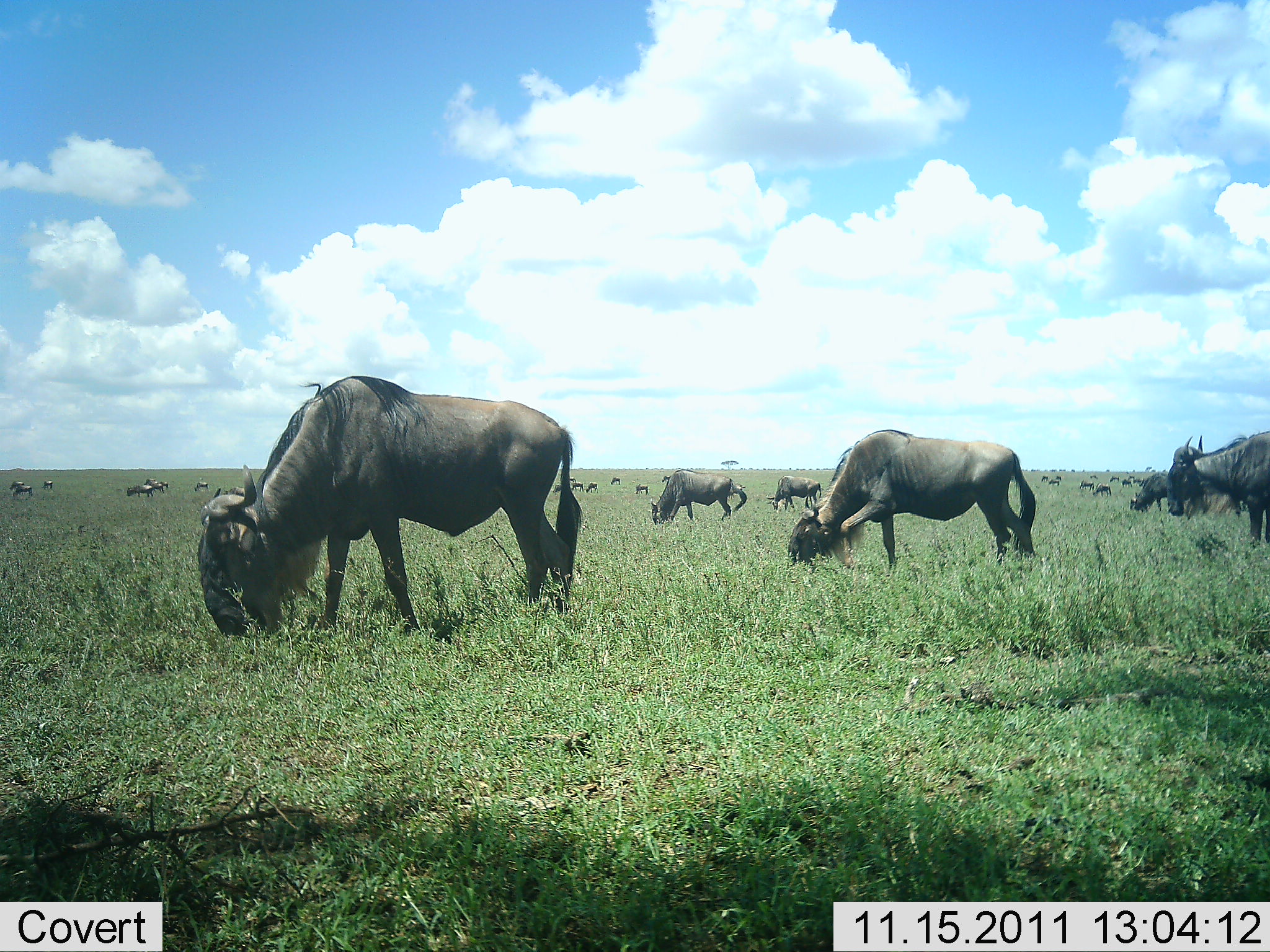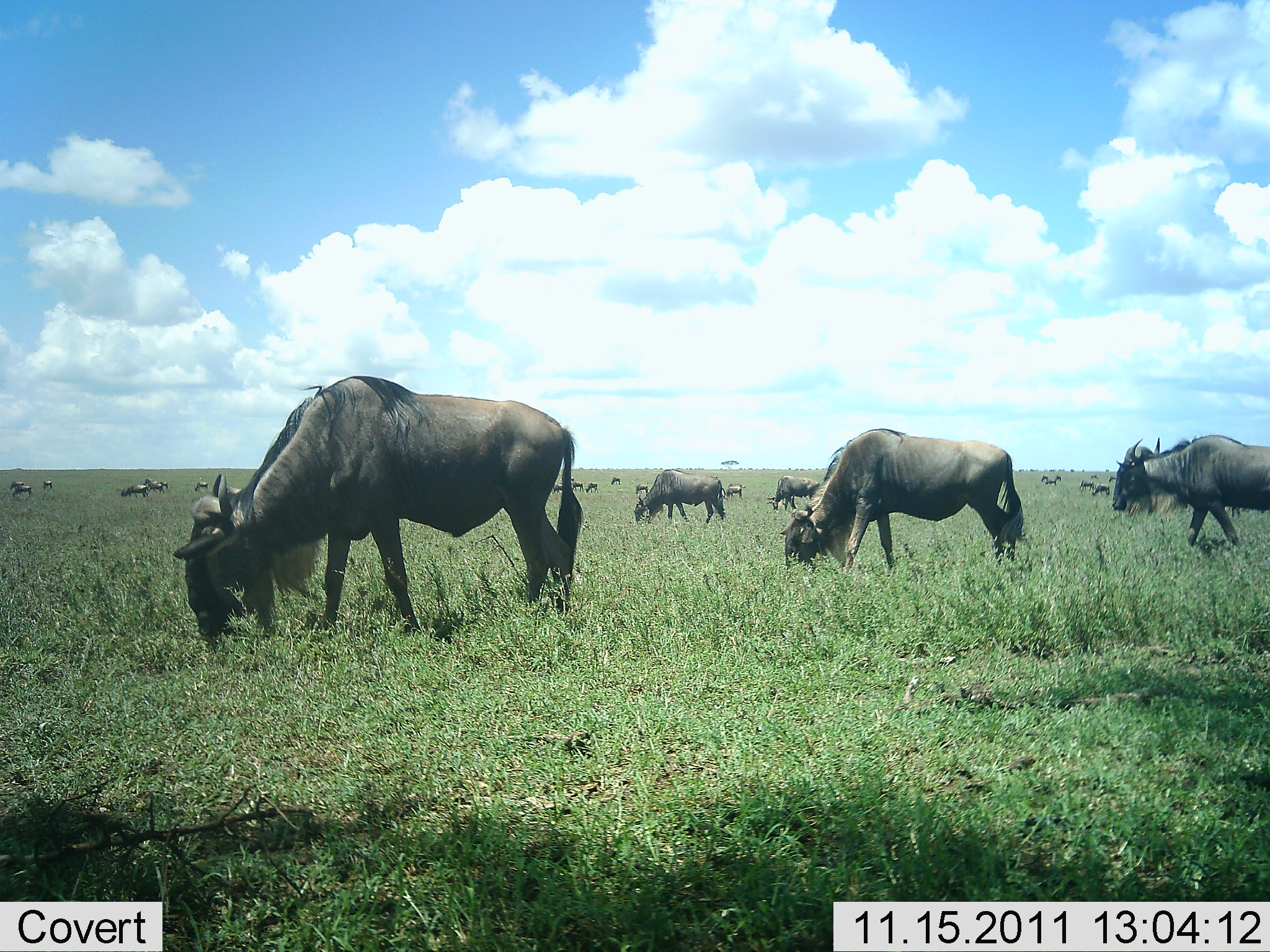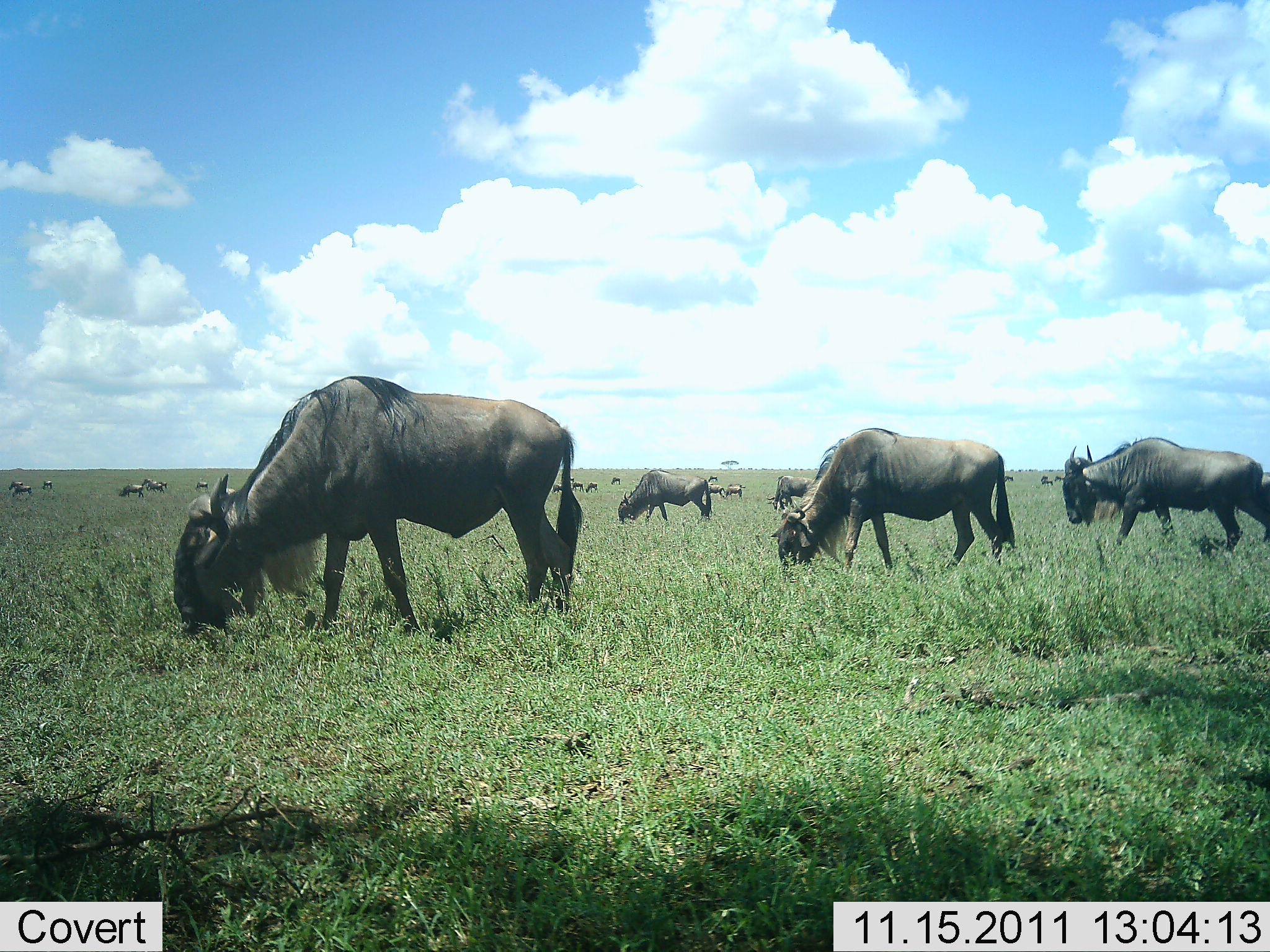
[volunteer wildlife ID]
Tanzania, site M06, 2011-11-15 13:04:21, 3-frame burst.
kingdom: Animalia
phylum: Chordata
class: Mammalia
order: Artiodactyla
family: Bovidae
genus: Connochaetes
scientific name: Connochaetes taurinus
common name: blue wildebeest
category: wildebeest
Wildebeest (blue wildebeest) (Connochaetes taurinus), count 11-50. Behavior (volunteer vote fractions): standing 36%, resting 0%, moving 36%, interacting 0%. Young present (vote fraction): 0%. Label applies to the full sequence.